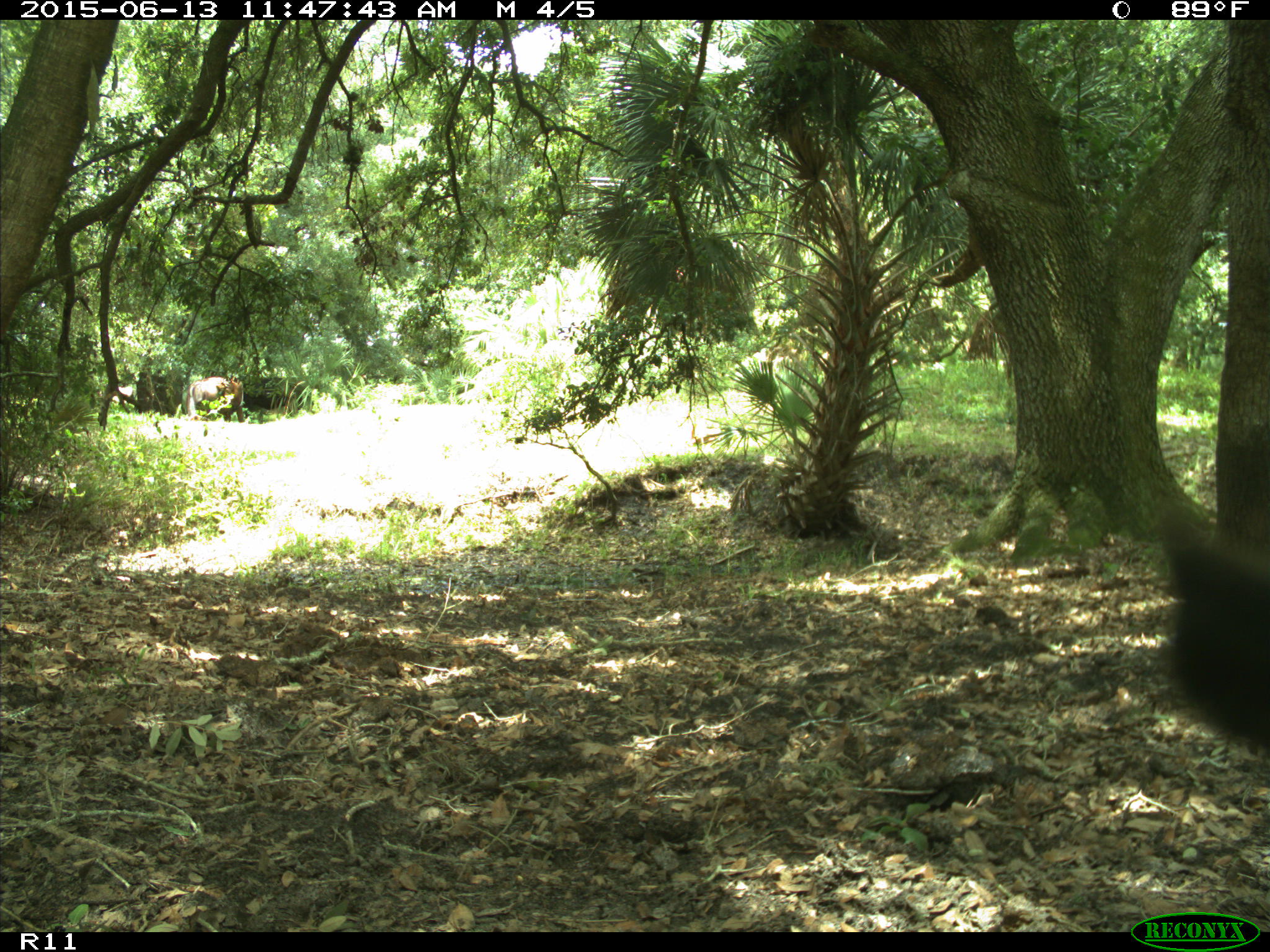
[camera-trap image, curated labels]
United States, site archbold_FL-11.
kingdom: Animalia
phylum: Chordata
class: Mammalia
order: Artiodactyla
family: Bovidae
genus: Bos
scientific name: Bos taurus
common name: domestic cow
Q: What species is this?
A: Bos taurus (domestic cow).